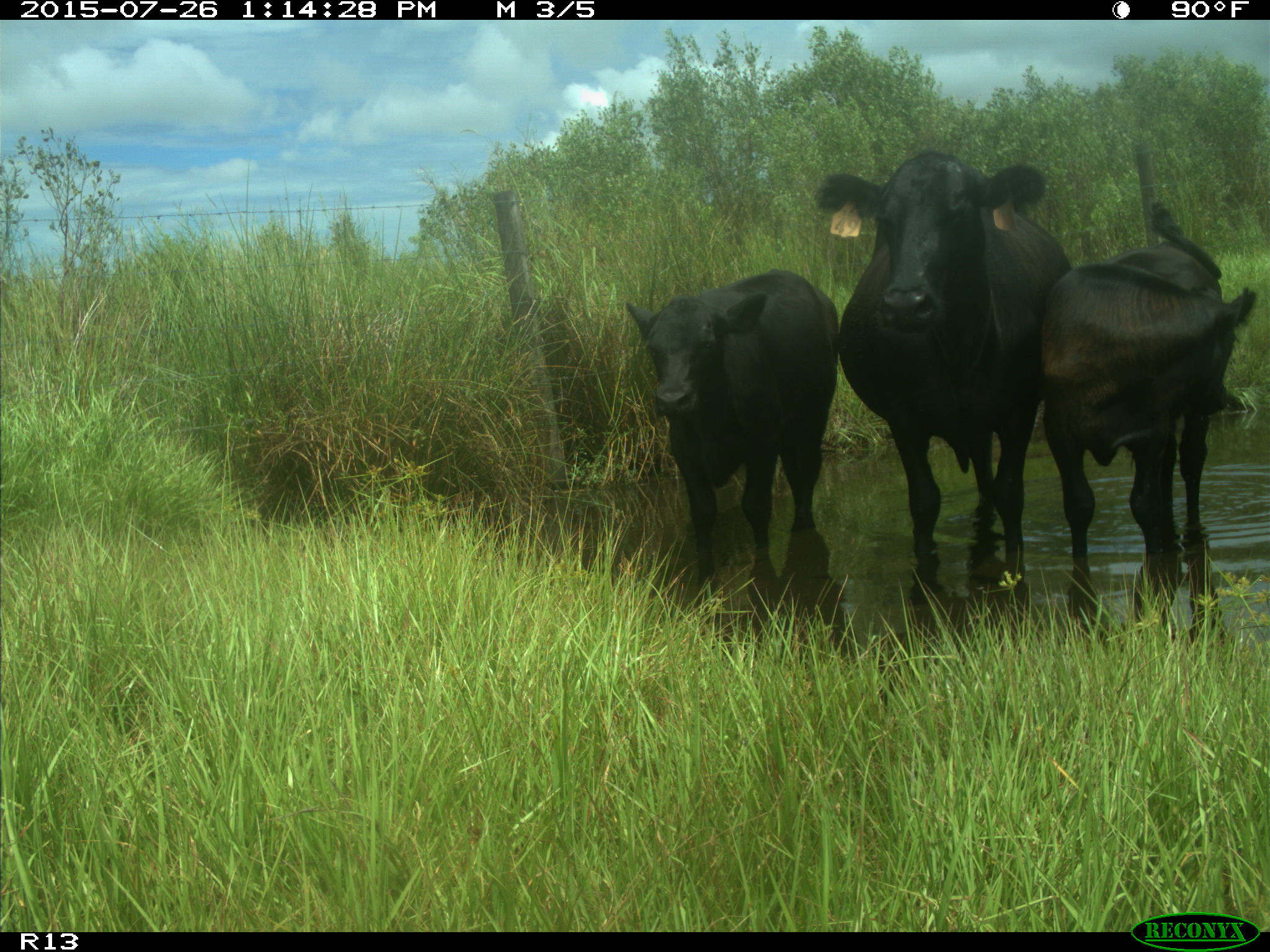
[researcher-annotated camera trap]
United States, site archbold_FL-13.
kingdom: Animalia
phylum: Chordata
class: Mammalia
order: Artiodactyla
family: Bovidae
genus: Bos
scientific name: Bos taurus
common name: domestic cow